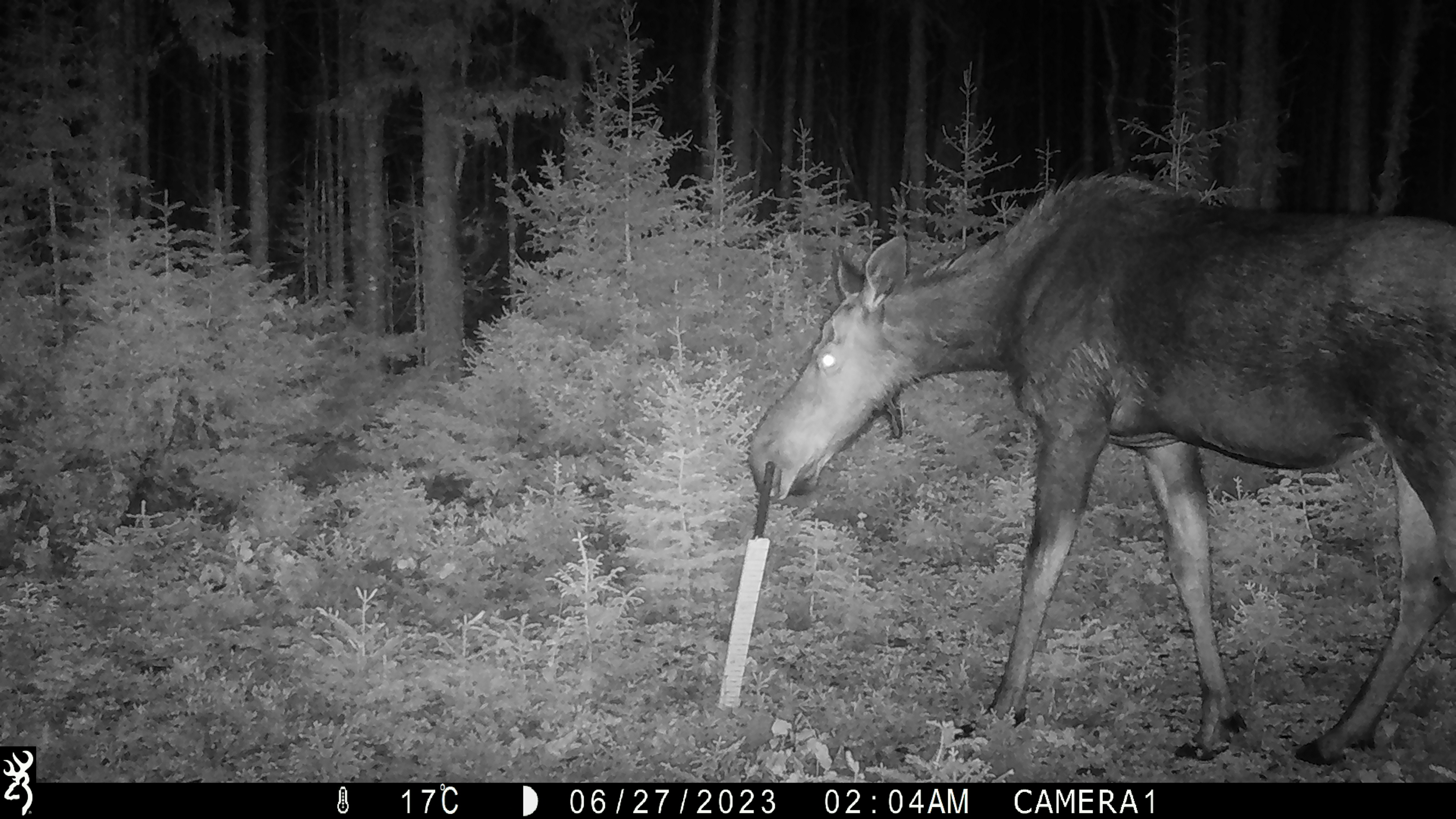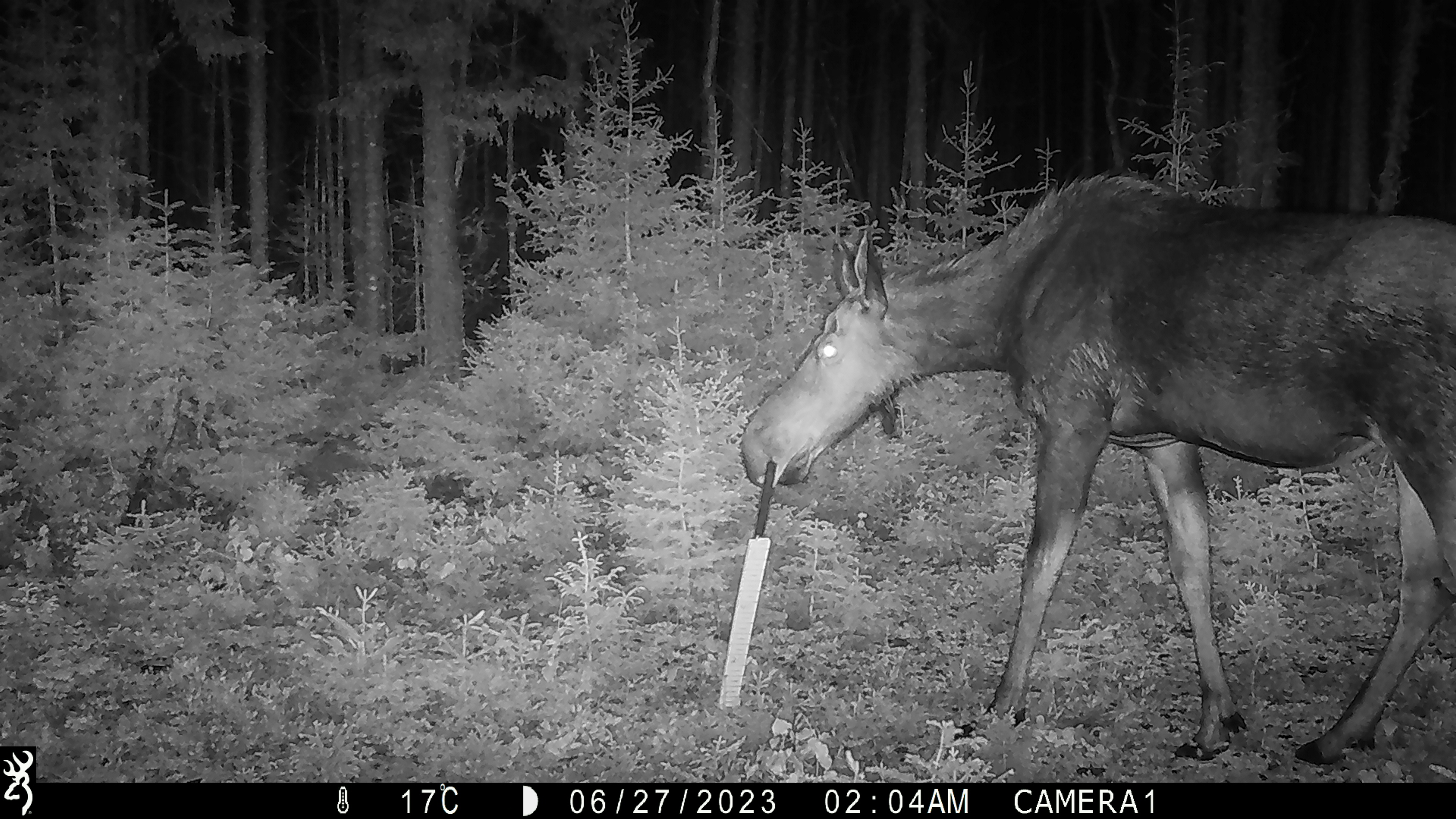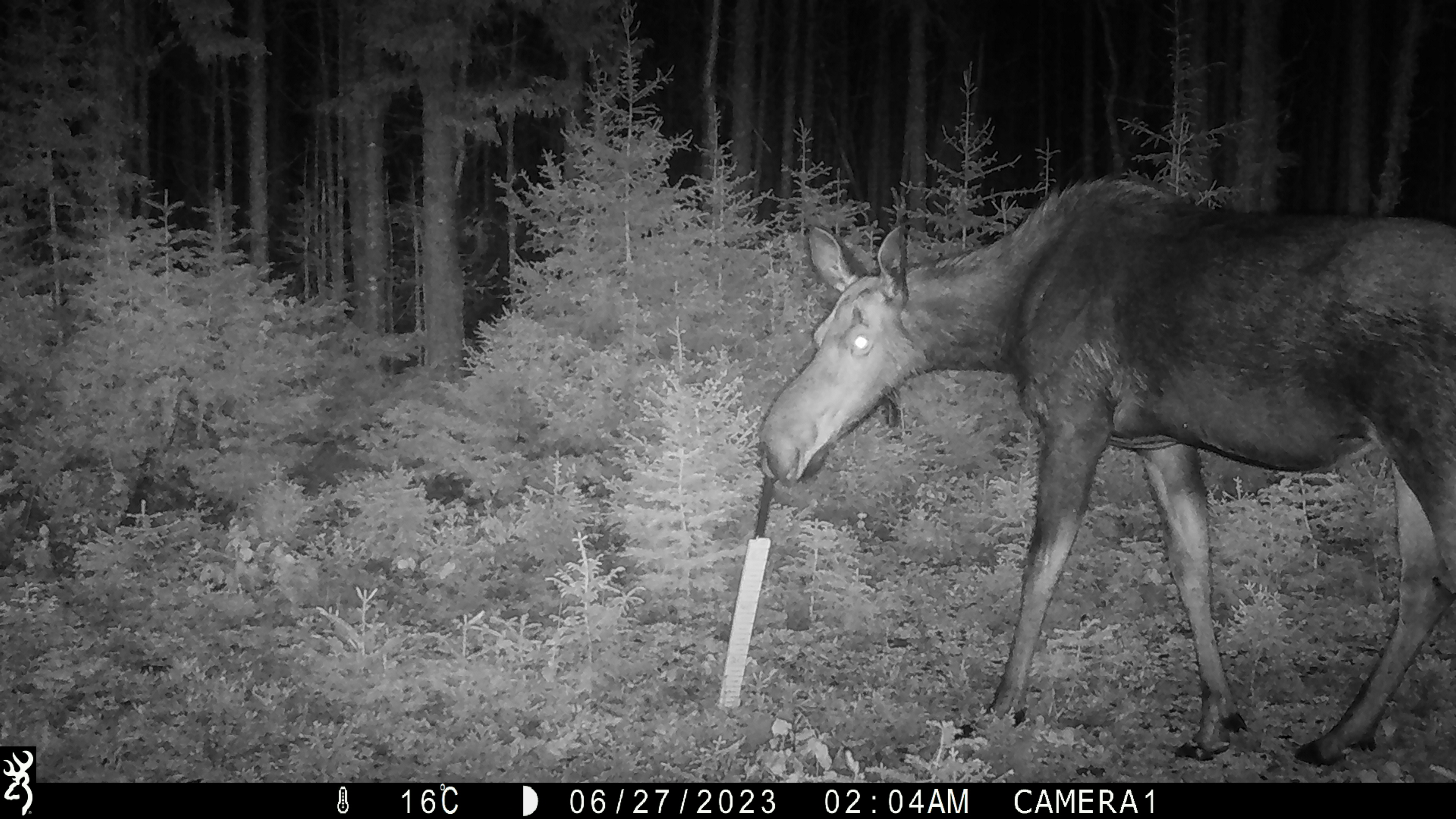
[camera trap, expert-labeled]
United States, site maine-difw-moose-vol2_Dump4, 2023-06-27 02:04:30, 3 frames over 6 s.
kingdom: Animalia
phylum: Chordata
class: Mammalia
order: Artiodactyla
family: Cervidae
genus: Alces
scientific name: Alces alces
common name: moose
Moose (Alces alces).